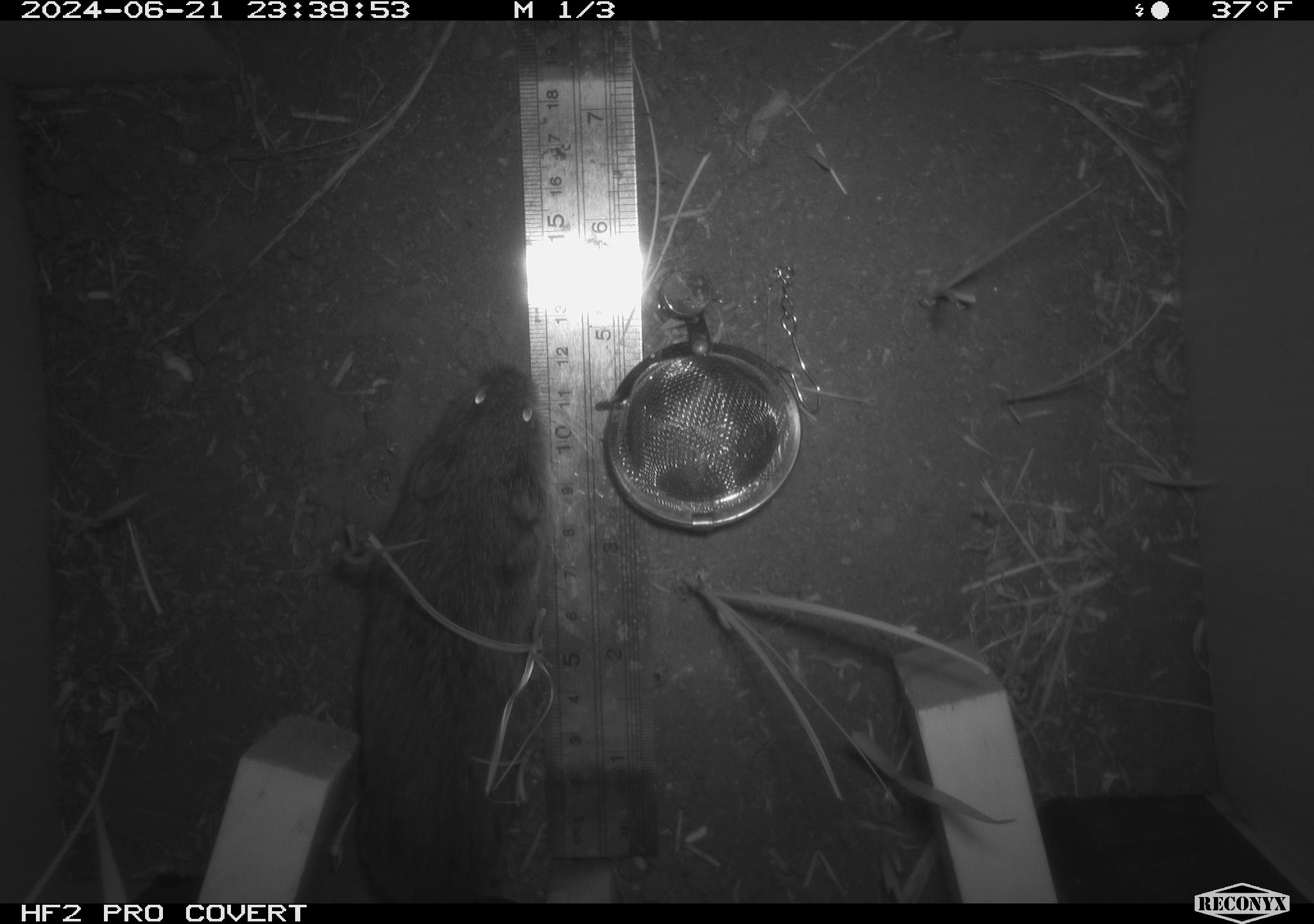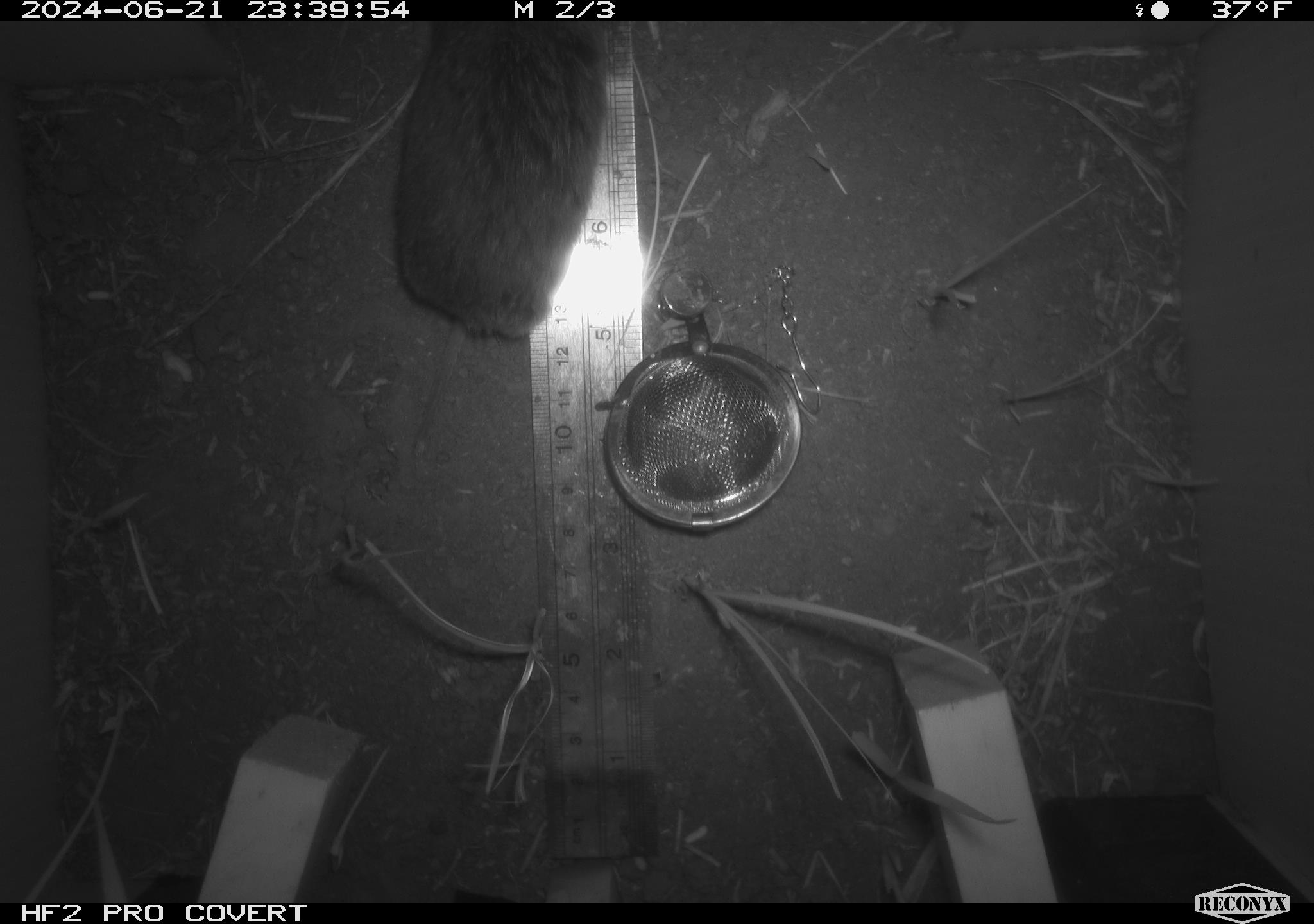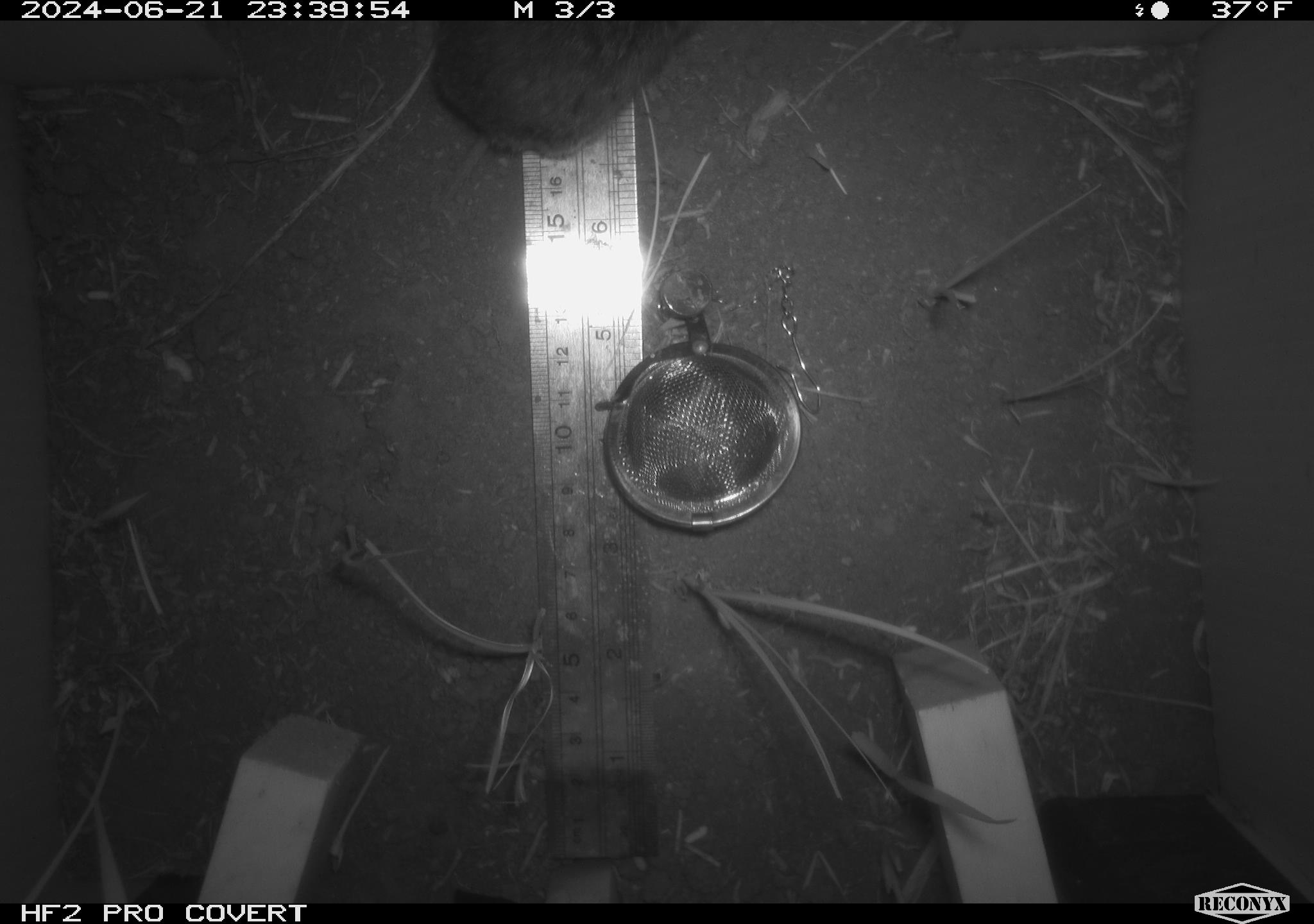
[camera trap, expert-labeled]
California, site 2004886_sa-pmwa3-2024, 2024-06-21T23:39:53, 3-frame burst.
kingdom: Animalia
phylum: Chordata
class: Mammalia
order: Rodentia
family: Cricetidae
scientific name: Arvicolinae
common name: voles, lemmings, and muskrats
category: arvicolinae subfamily